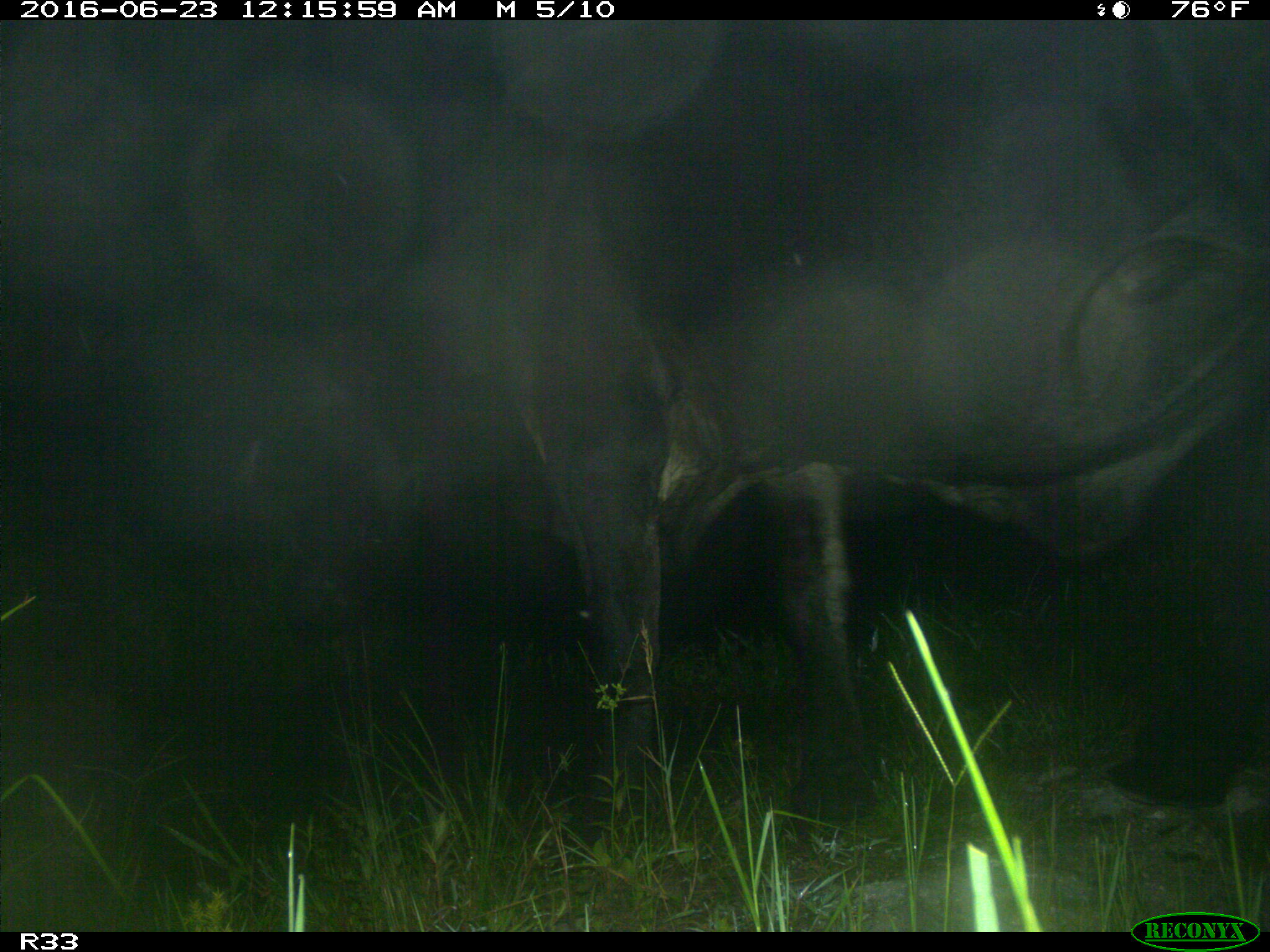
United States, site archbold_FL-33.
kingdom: Animalia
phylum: Chordata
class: Mammalia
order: Artiodactyla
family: Bovidae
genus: Bos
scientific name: Bos taurus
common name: domestic cow